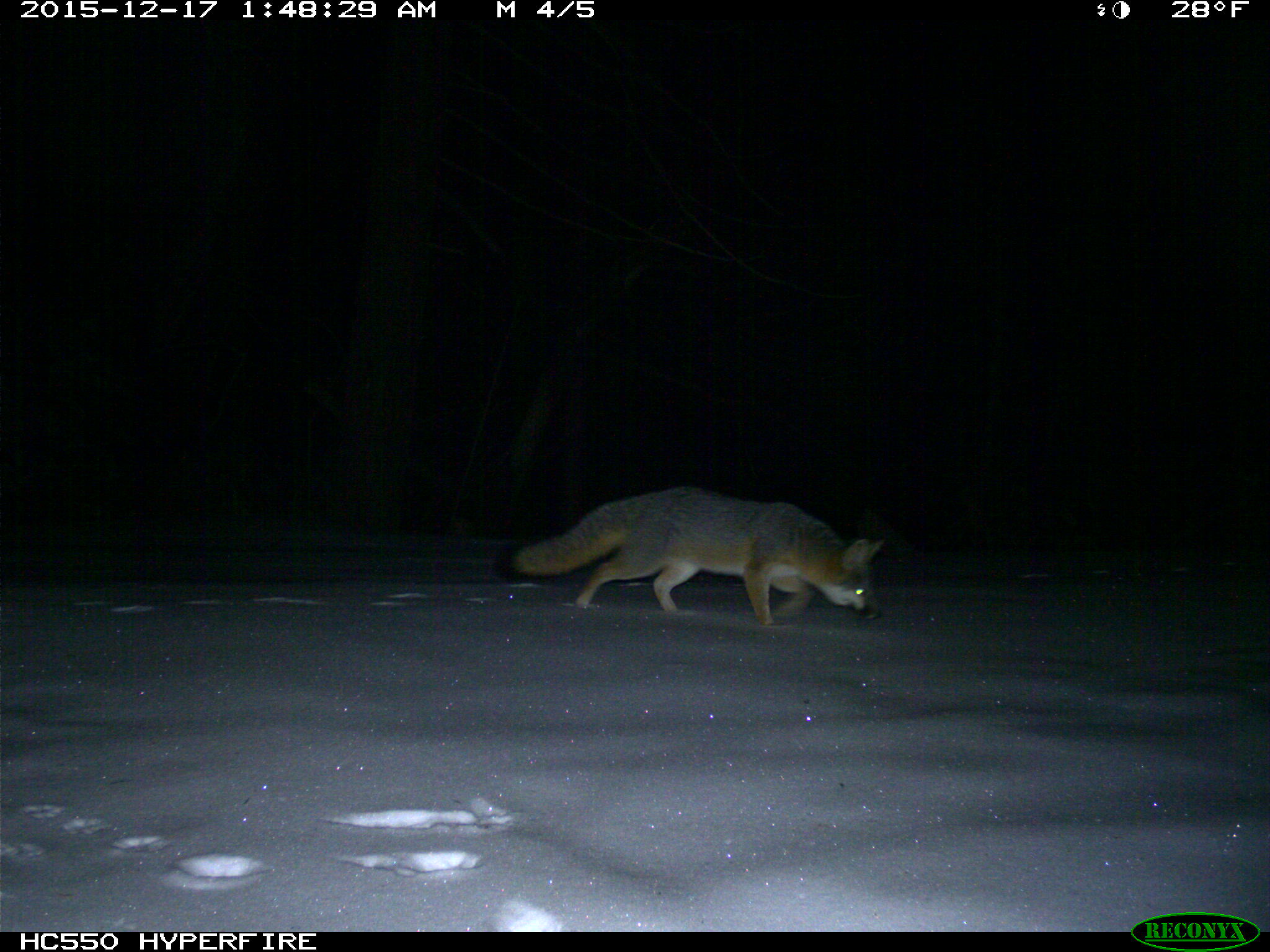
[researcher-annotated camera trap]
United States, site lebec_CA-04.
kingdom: Animalia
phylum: Chordata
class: Mammalia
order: Carnivora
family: Canidae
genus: Urocyon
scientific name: Urocyon cinereoargenteus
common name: gray fox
Urocyon cinereoargenteus (gray fox).